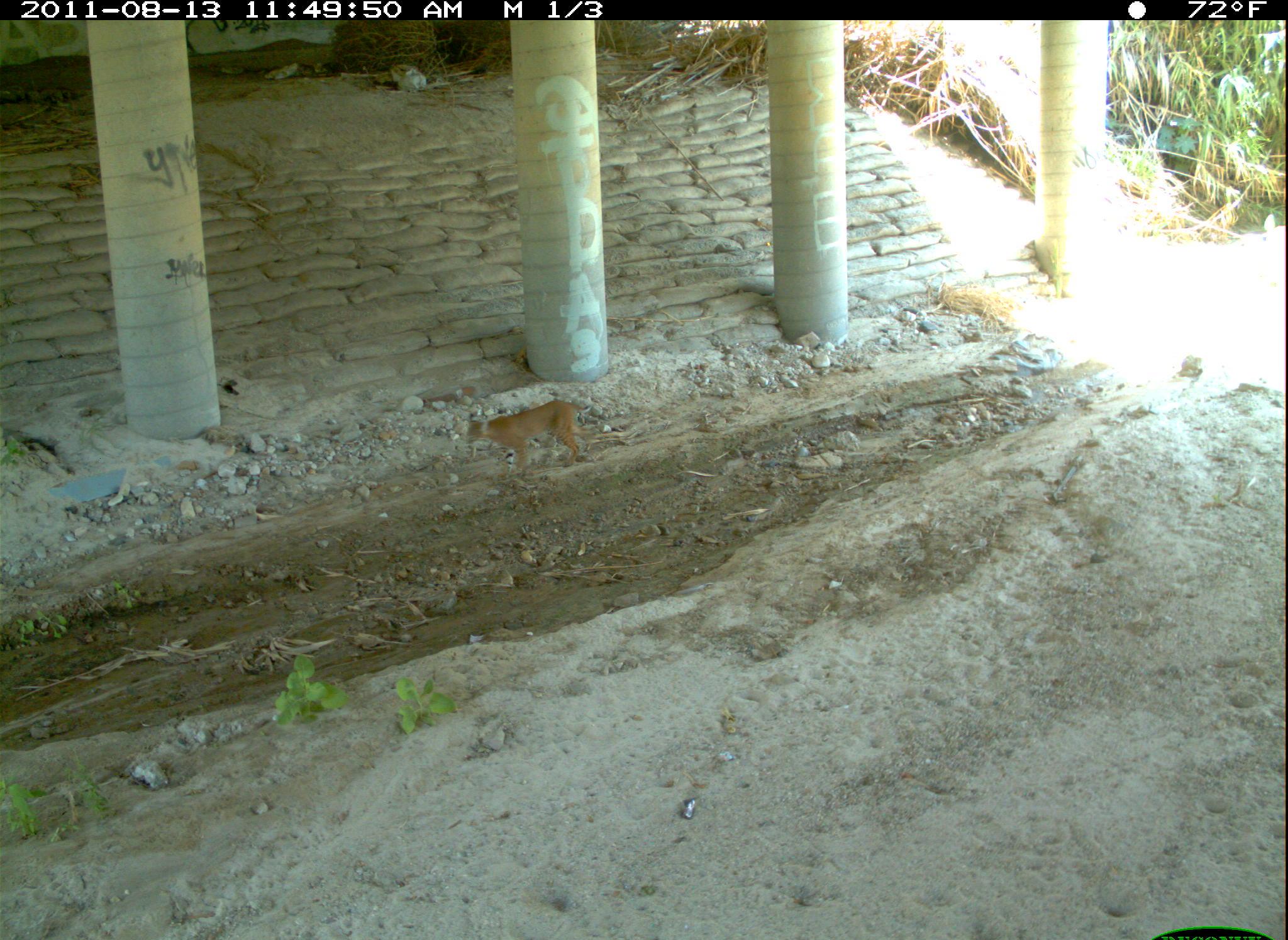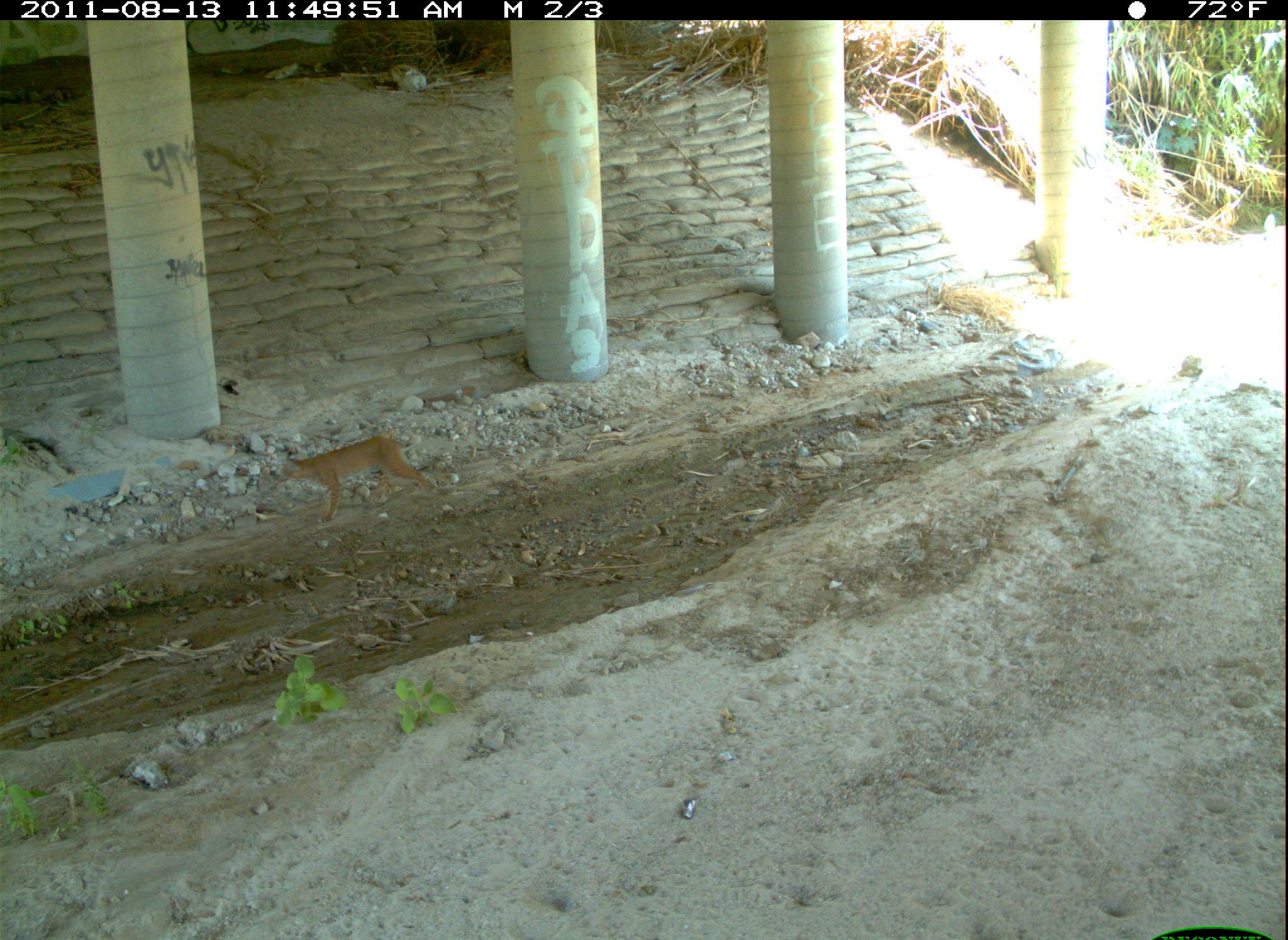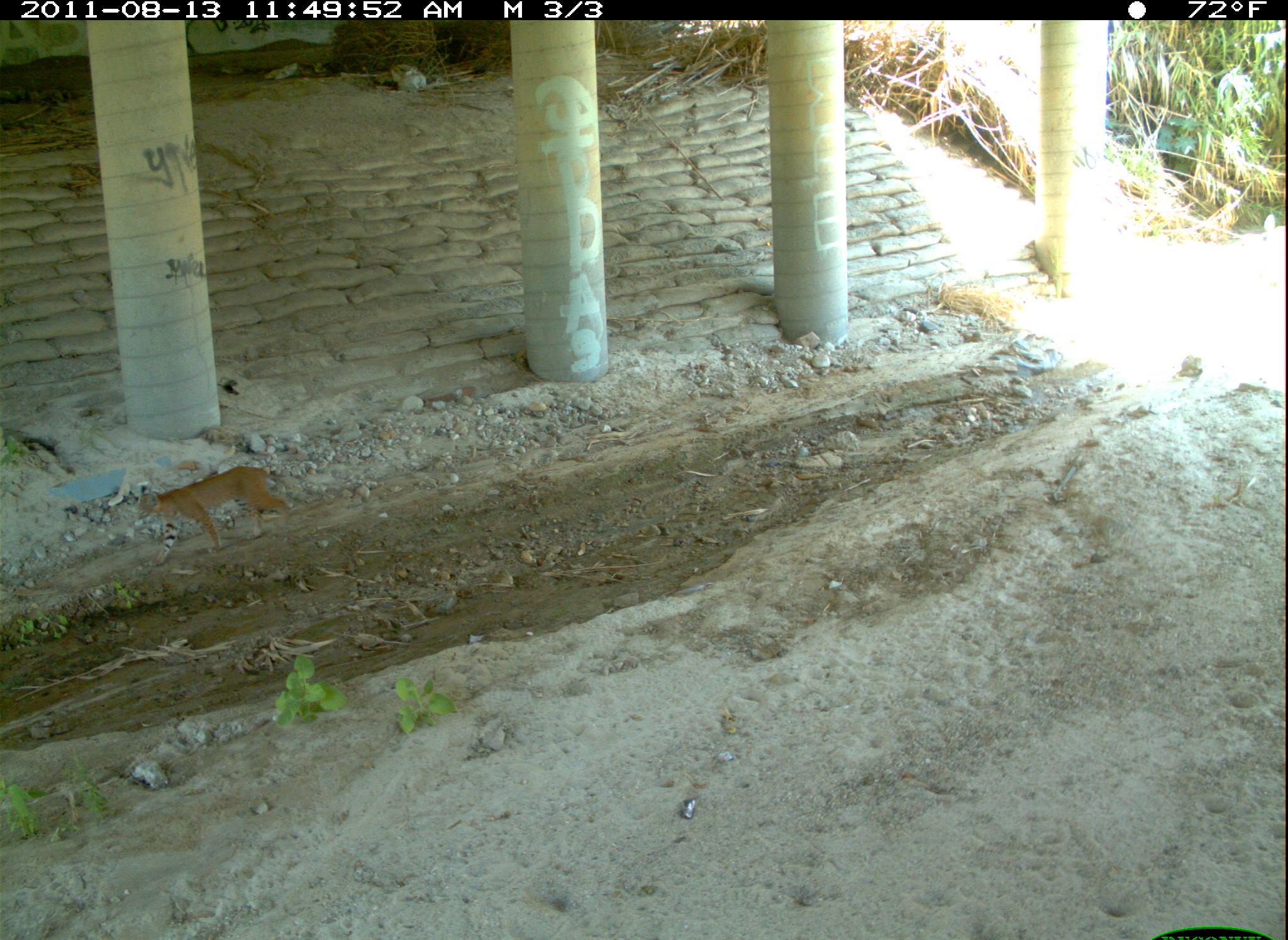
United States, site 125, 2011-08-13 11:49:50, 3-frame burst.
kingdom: Animalia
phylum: Chordata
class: Mammalia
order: Carnivora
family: Felidae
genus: Lynx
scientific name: Lynx rufus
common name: bobcat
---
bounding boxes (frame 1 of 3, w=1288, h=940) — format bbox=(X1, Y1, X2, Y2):
bobcat: bbox=(459, 395, 602, 487)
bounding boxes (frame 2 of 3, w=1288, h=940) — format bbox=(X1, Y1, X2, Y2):
bobcat: bbox=(275, 427, 443, 528)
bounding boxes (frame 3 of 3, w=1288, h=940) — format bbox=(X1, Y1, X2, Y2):
bobcat: bbox=(128, 457, 302, 573)